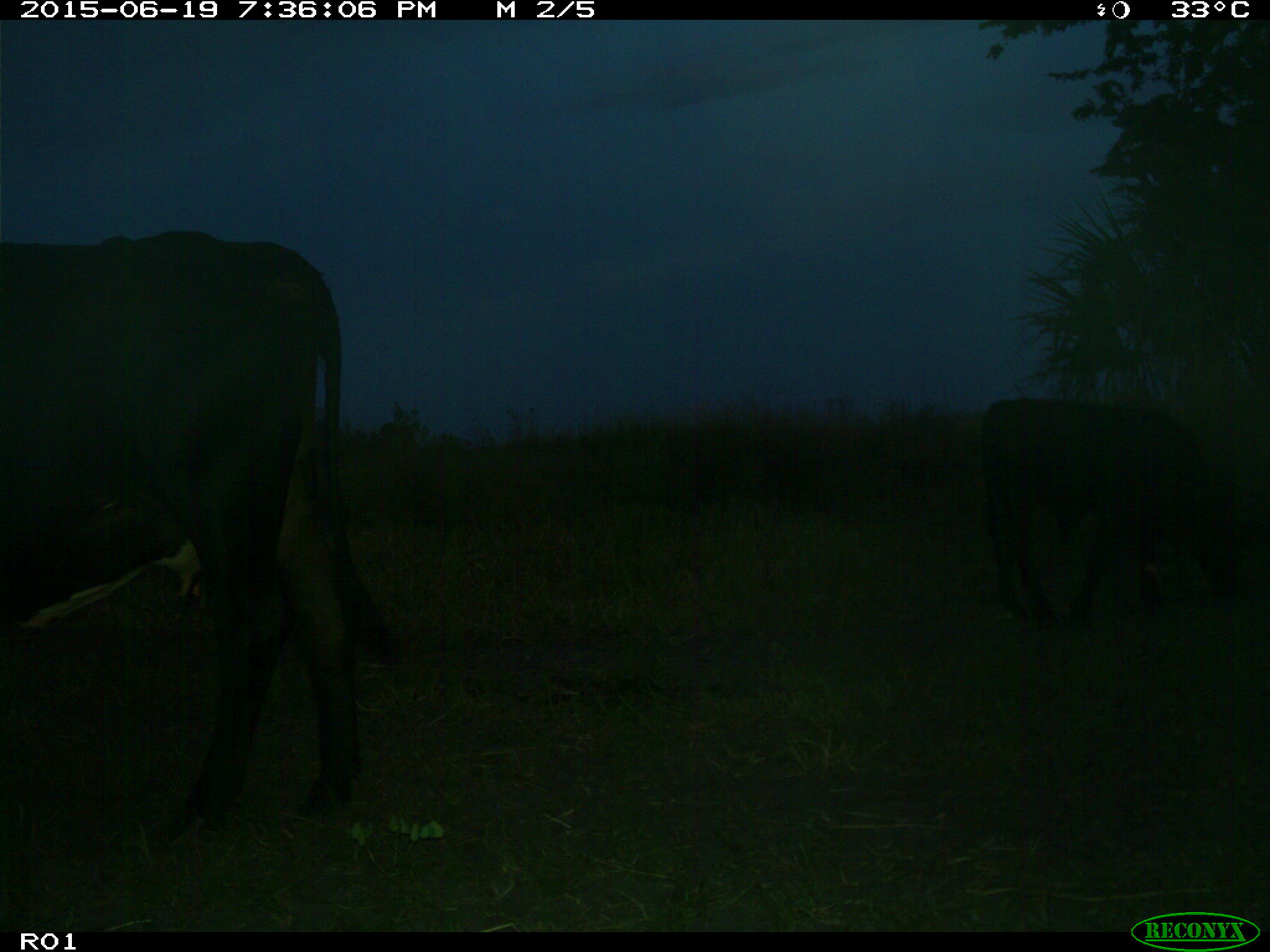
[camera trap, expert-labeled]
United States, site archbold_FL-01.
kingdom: Animalia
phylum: Chordata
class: Mammalia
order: Artiodactyla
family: Bovidae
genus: Bos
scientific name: Bos taurus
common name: domestic cow